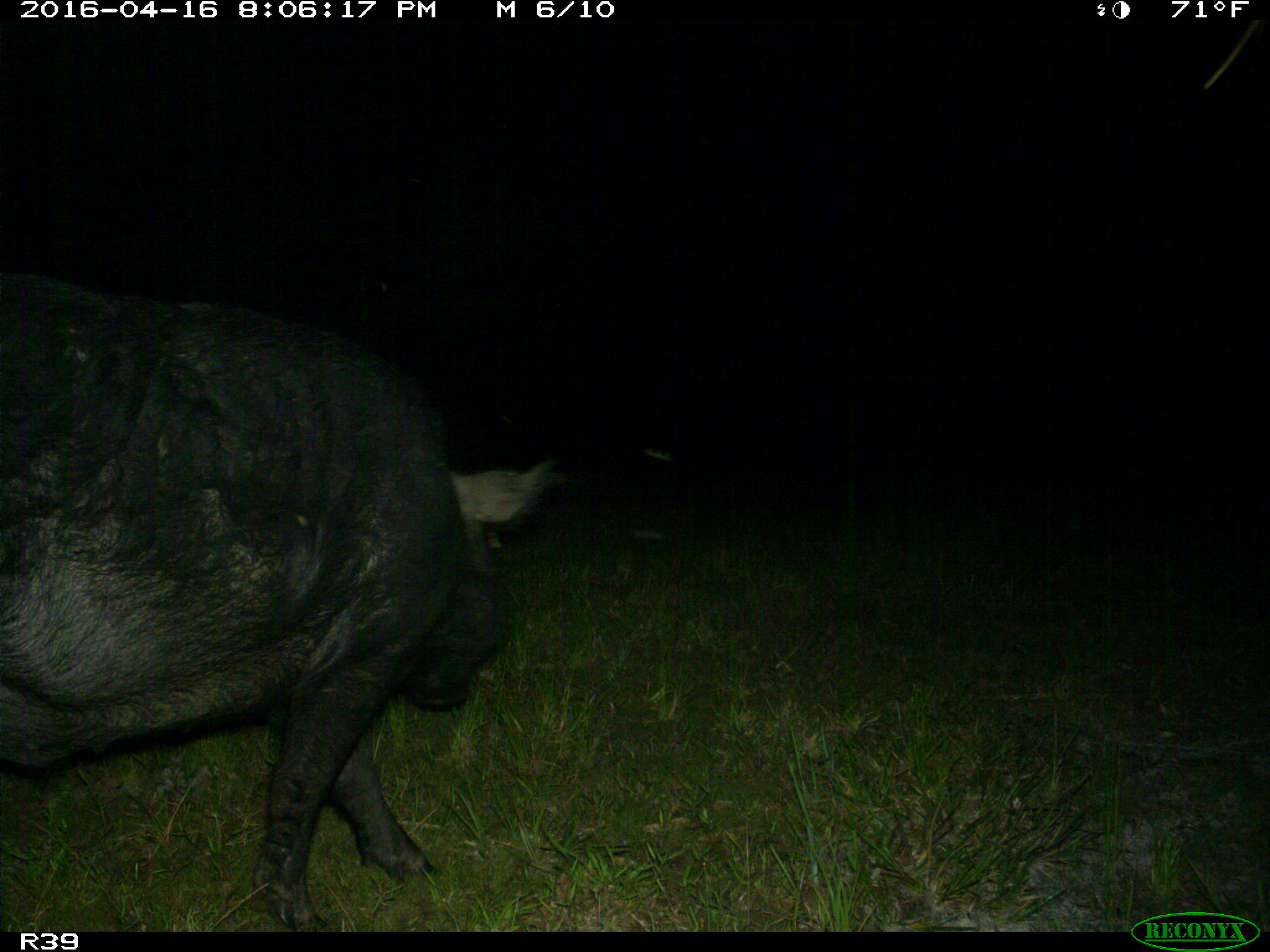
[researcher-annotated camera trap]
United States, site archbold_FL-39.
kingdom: Animalia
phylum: Chordata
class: Mammalia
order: Artiodactyla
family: Suidae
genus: Sus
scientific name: Sus scrofa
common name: wild boar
Sus scrofa (wild boar).